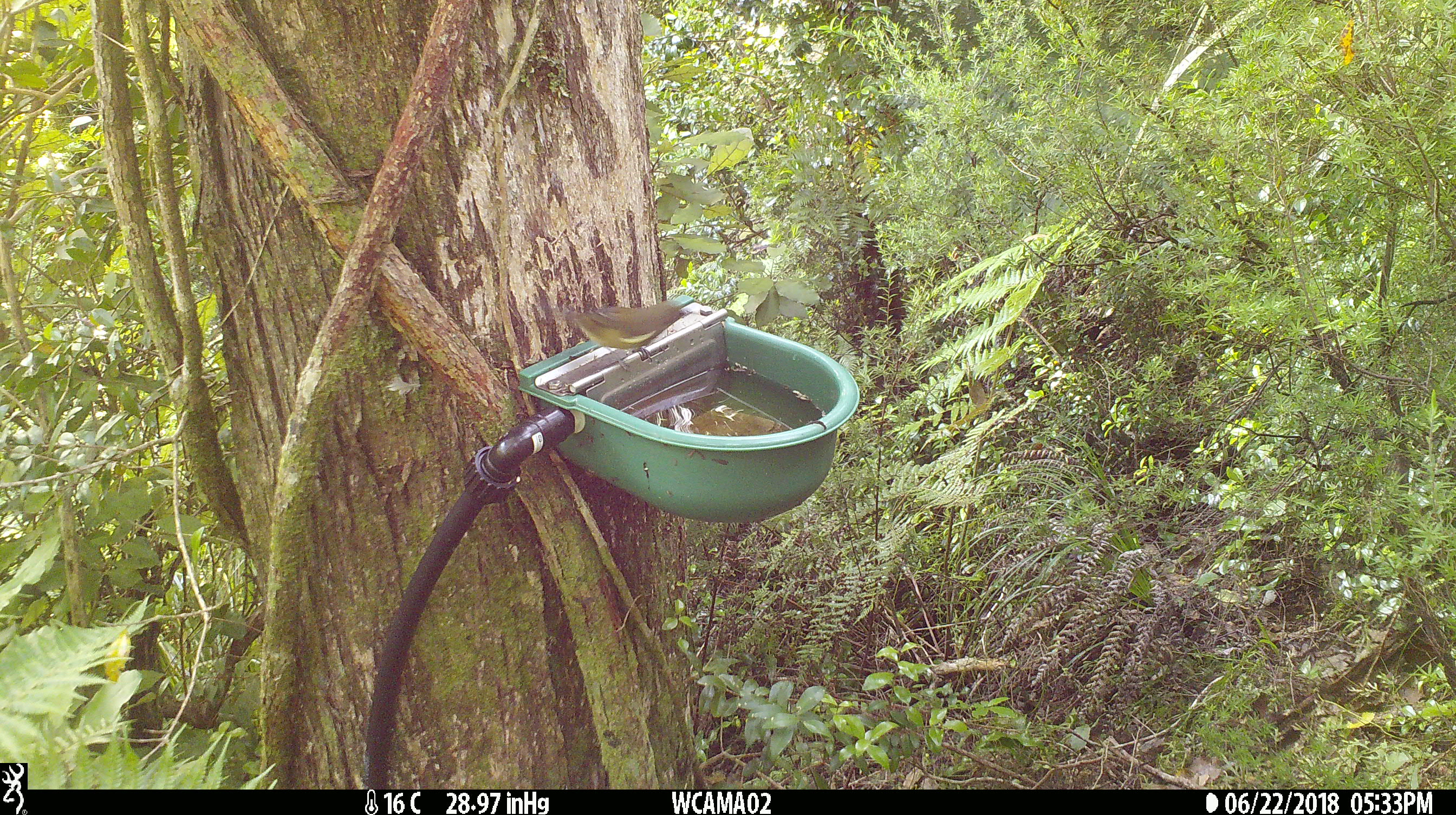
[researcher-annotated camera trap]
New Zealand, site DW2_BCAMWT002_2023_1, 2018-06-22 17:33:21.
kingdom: Animalia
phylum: Chordata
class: Aves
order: Passeriformes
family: Meliphagidae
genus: Anthornis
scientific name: Anthornis melanura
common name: new zealand bellbird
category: bellbird